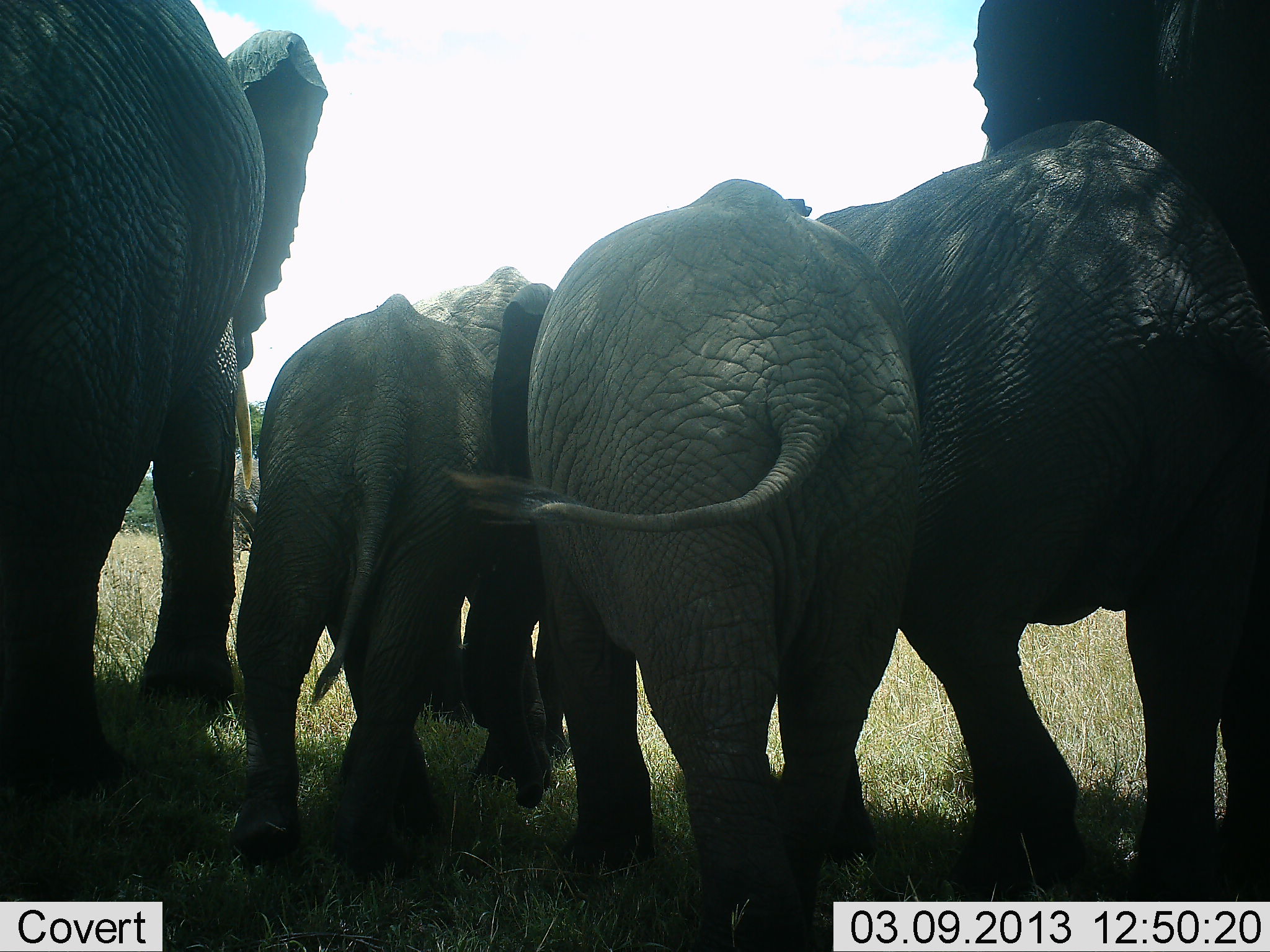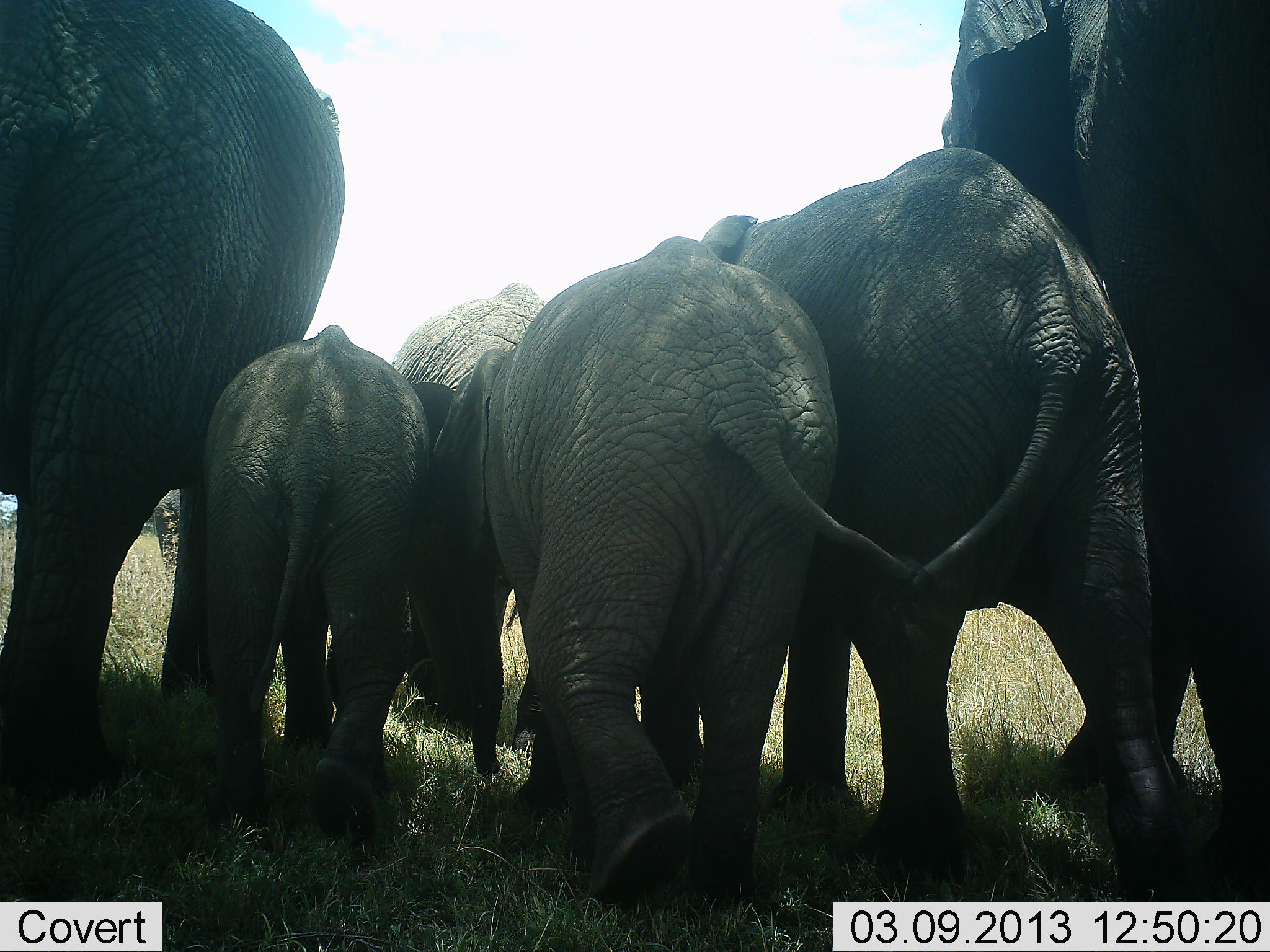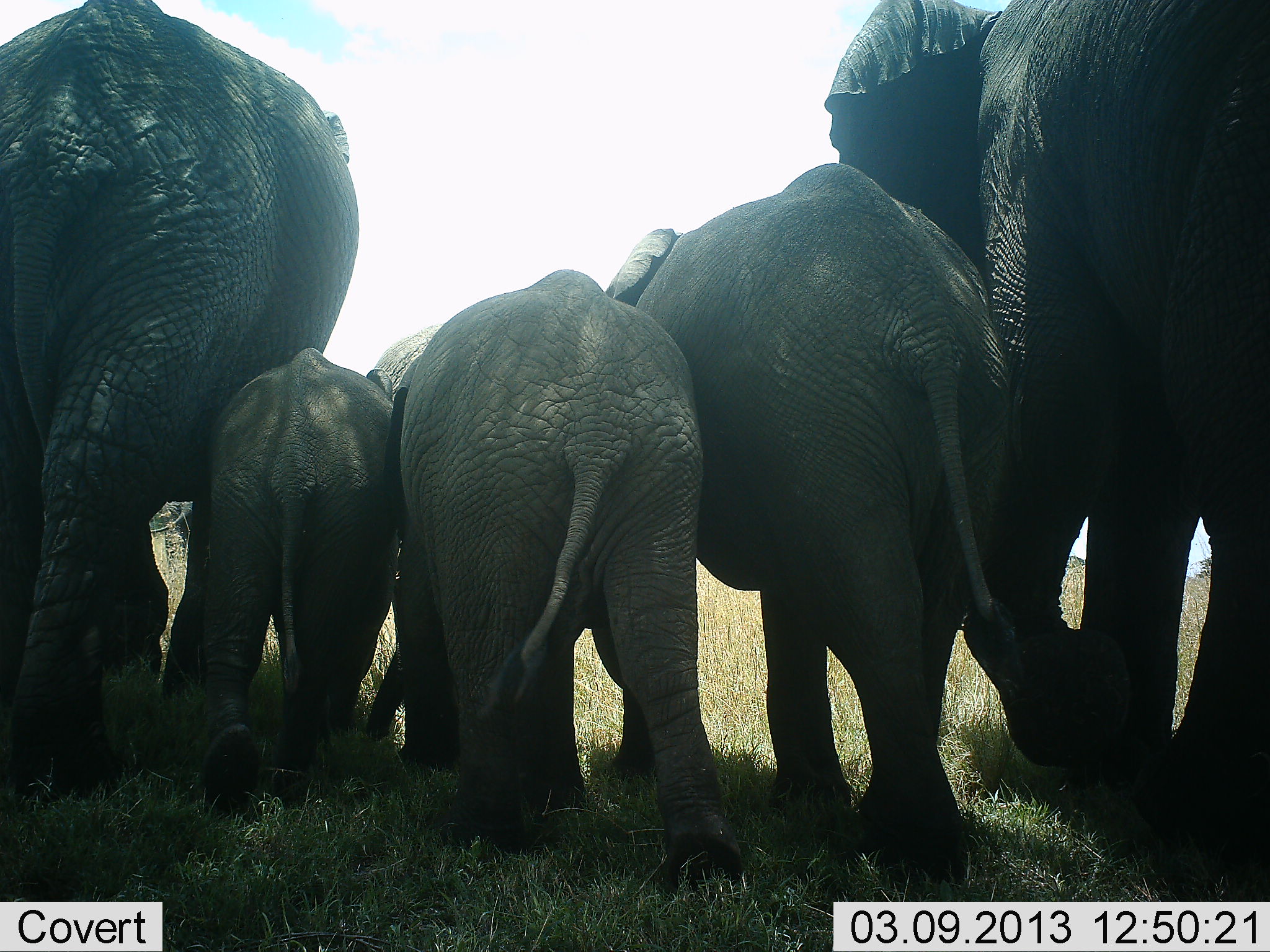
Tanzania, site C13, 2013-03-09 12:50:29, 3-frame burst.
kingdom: Animalia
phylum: Chordata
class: Mammalia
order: Proboscidea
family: Elephantidae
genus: Loxodonta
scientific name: Loxodonta africana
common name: african bush elephant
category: elephant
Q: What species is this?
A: Elephant (african bush elephant) (Loxodonta africana).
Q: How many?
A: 6.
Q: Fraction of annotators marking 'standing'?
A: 17%.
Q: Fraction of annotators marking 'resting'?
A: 0%.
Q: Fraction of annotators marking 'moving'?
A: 94%.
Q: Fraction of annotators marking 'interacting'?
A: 22%.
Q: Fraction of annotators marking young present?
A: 78%.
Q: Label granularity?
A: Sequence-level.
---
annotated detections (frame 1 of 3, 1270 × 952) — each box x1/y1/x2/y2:
animal: 796/118/1269/906; 496/178/922/952; 0/1/332/803; 228/293/562/888; 949/11/1270/304; 408/266/568/759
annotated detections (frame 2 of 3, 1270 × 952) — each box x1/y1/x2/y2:
animal: 699/147/1201/935; 939/7/1270/911; 0/1/347/803; 433/236/841/910; 200/325/457/852; 387/276/550/751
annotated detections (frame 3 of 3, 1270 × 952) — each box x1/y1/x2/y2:
animal: 820/0/1270/864; 606/163/1014/889; 0/0/360/805; 392/267/745/897; 201/347/392/821; 366/320/450/755